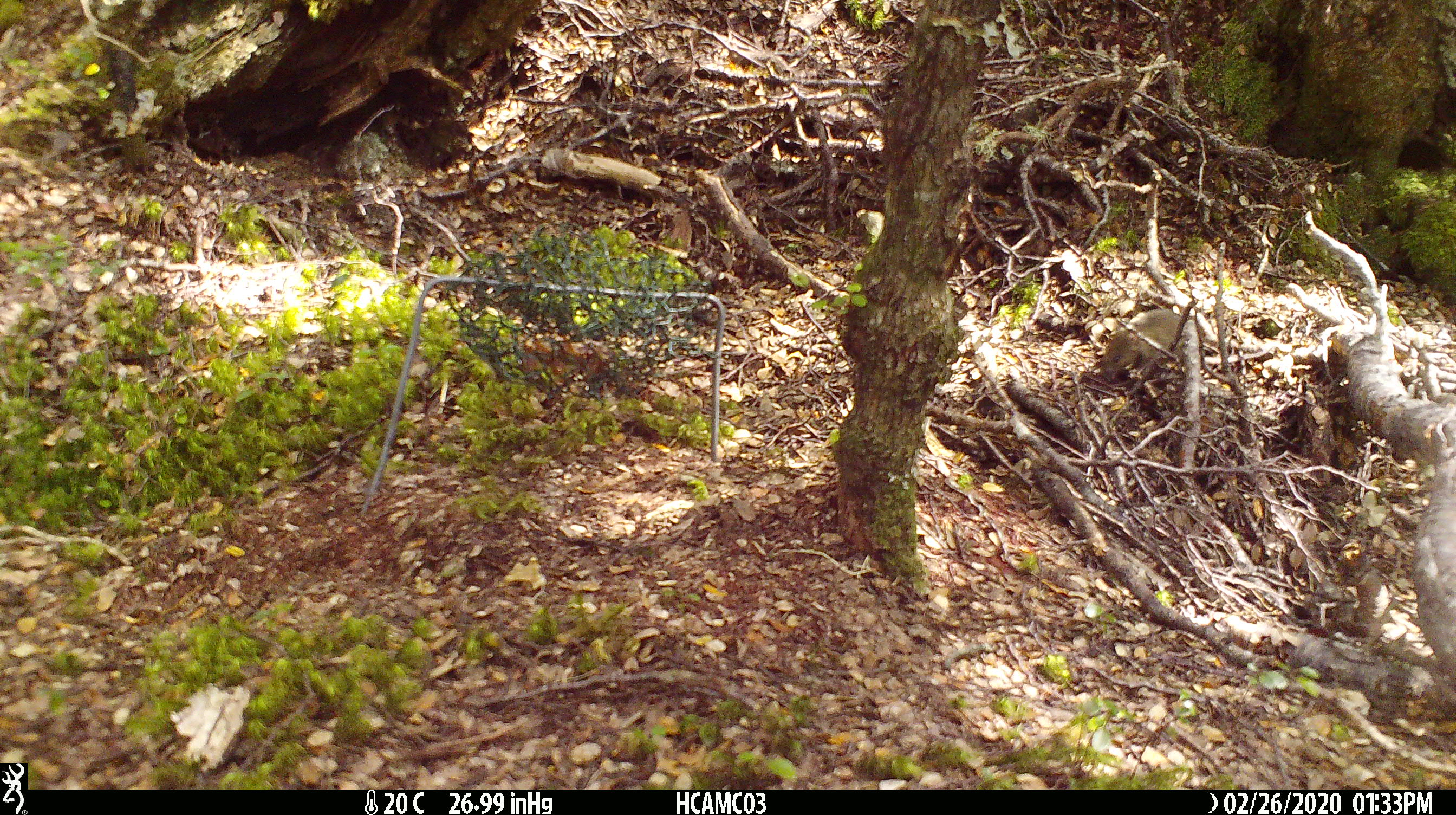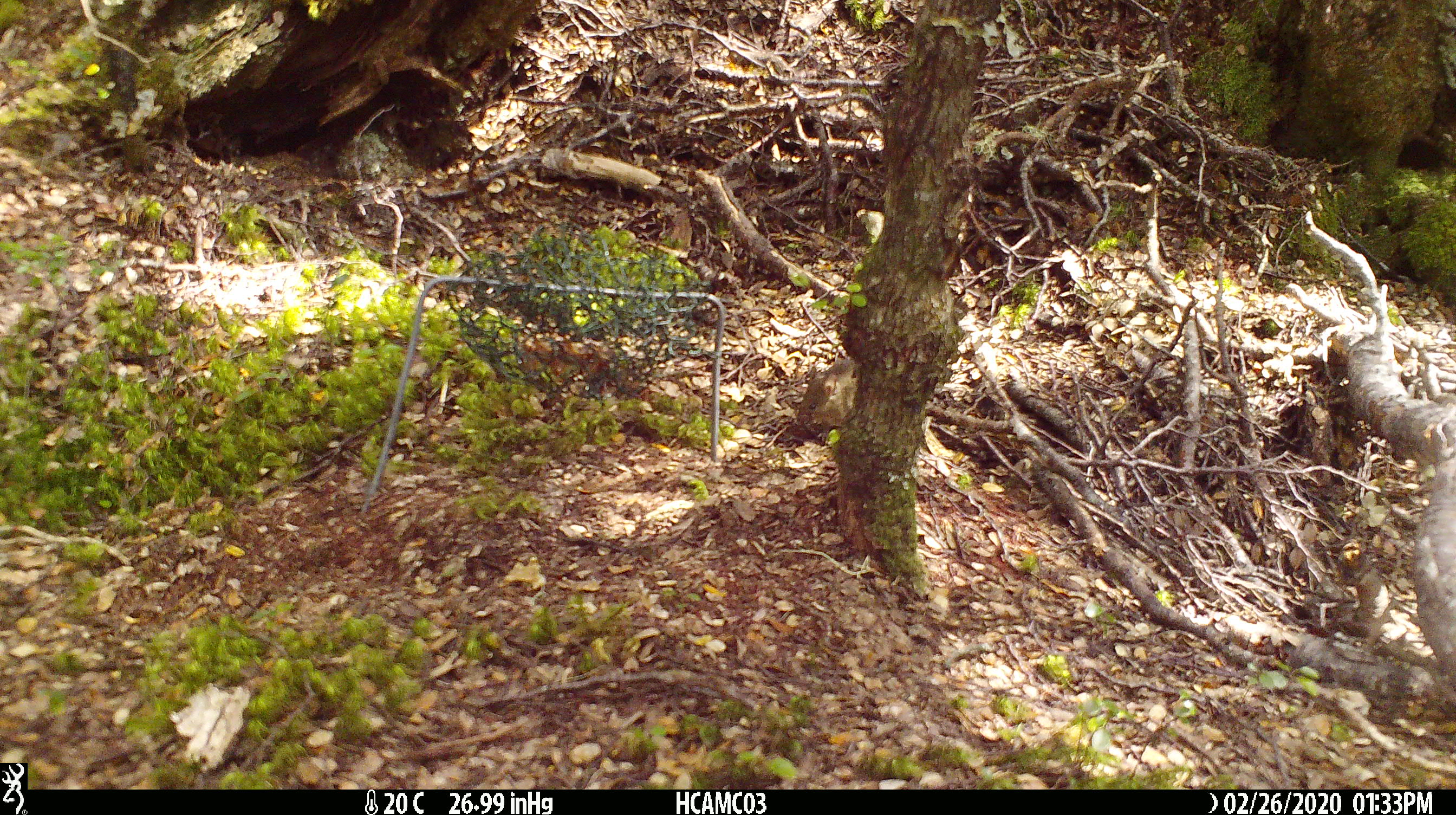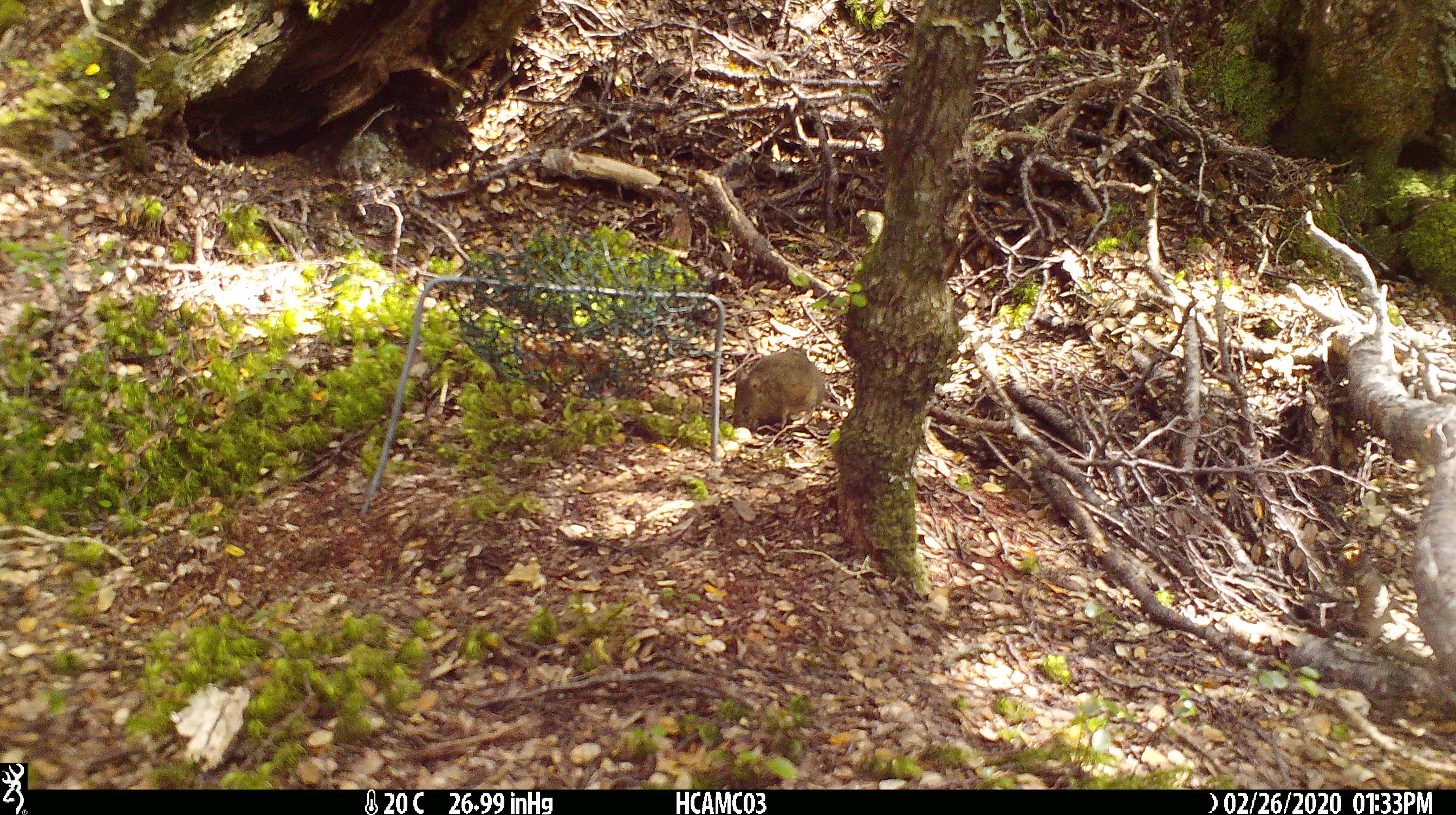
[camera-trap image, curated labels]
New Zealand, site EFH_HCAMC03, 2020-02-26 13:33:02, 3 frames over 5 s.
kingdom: Animalia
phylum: Chordata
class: Mammalia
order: Rodentia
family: Muridae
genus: Mus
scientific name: Mus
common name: mouse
Mouse (Mus).